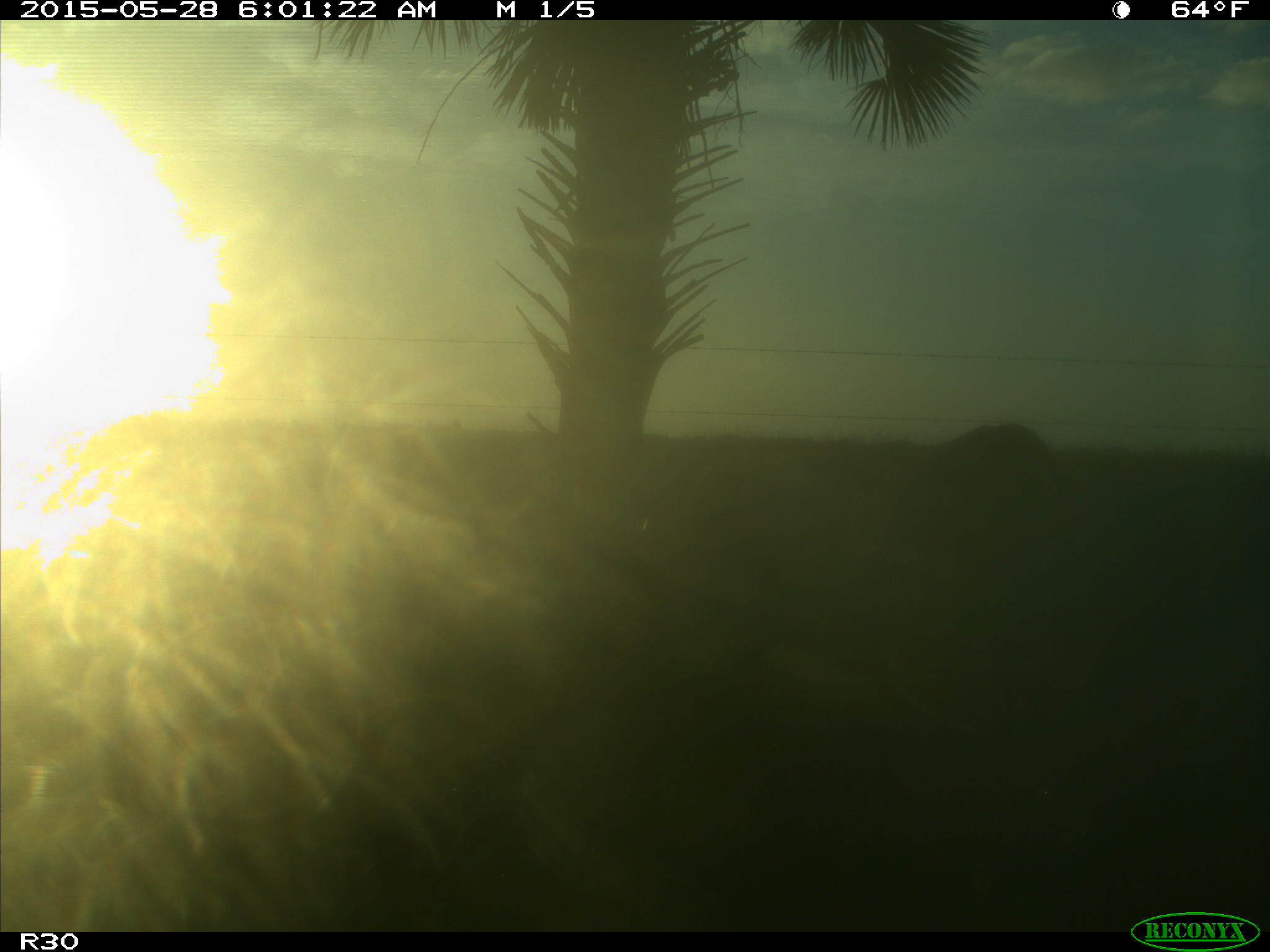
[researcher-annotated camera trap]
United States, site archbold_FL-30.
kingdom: Animalia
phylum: Chordata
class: Mammalia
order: Artiodactyla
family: Bovidae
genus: Bos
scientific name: Bos taurus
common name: domestic cow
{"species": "Bos taurus (domestic cow)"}